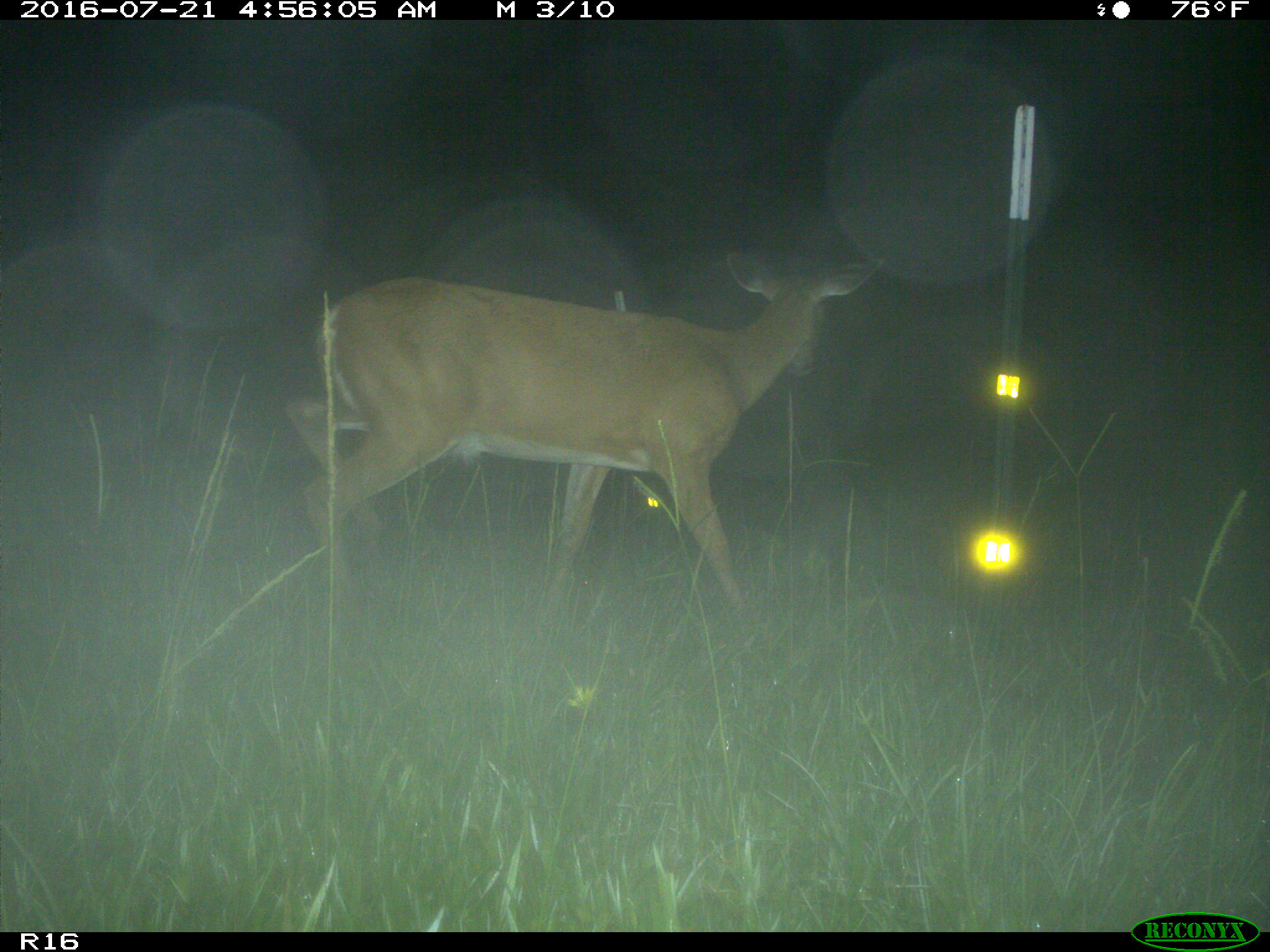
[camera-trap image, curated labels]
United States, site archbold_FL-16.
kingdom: Animalia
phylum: Chordata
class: Mammalia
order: Artiodactyla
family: Cervidae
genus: Odocoileus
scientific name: Odocoileus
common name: deer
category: unidentified deer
Unidentified deer (deer) (Odocoileus).